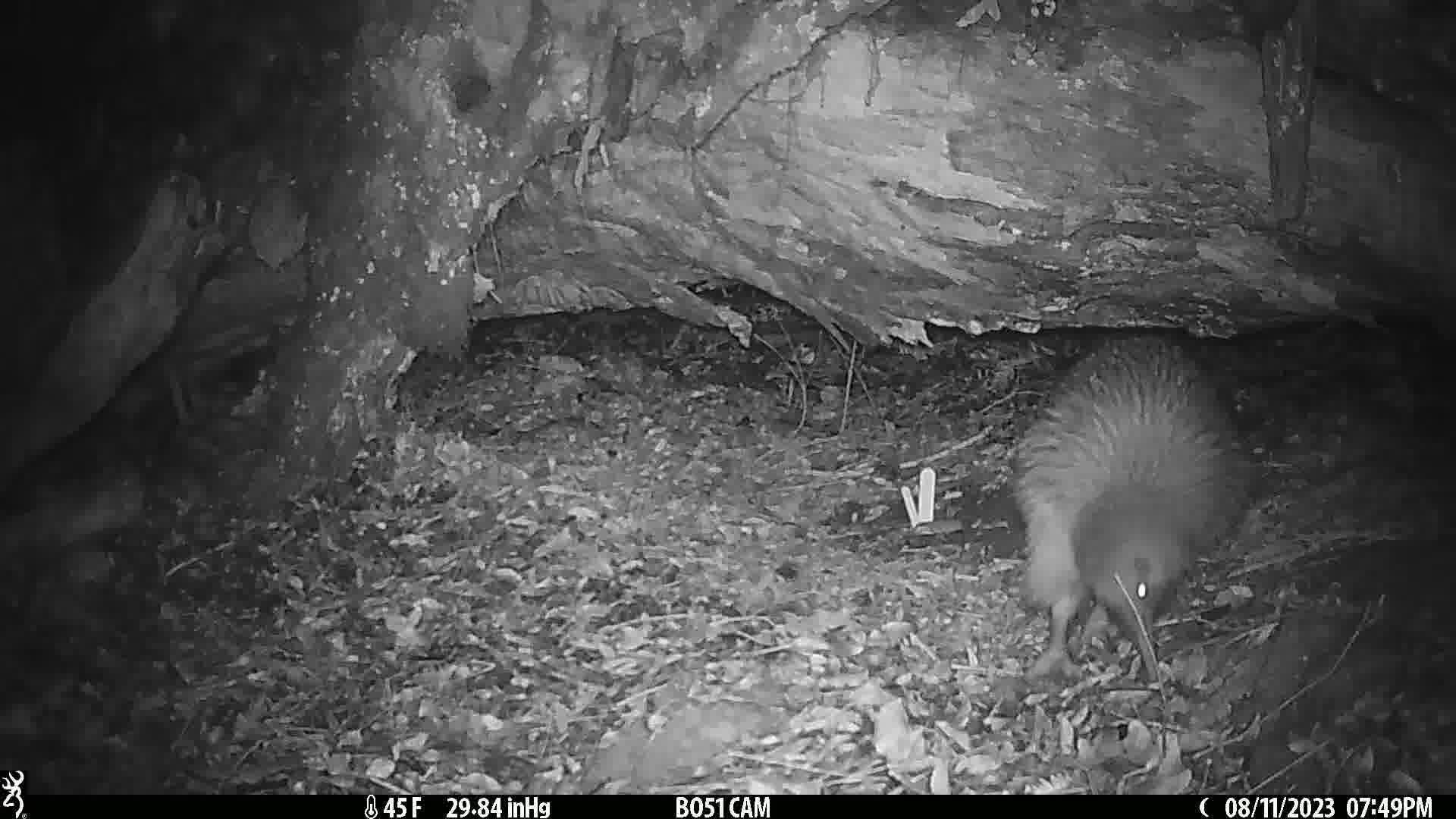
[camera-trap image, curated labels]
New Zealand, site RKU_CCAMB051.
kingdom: Animalia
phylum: Chordata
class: Aves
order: Apterygiformes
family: Apterygidae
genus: Apteryx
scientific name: Apteryx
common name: kiwi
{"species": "kiwi (Apteryx)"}